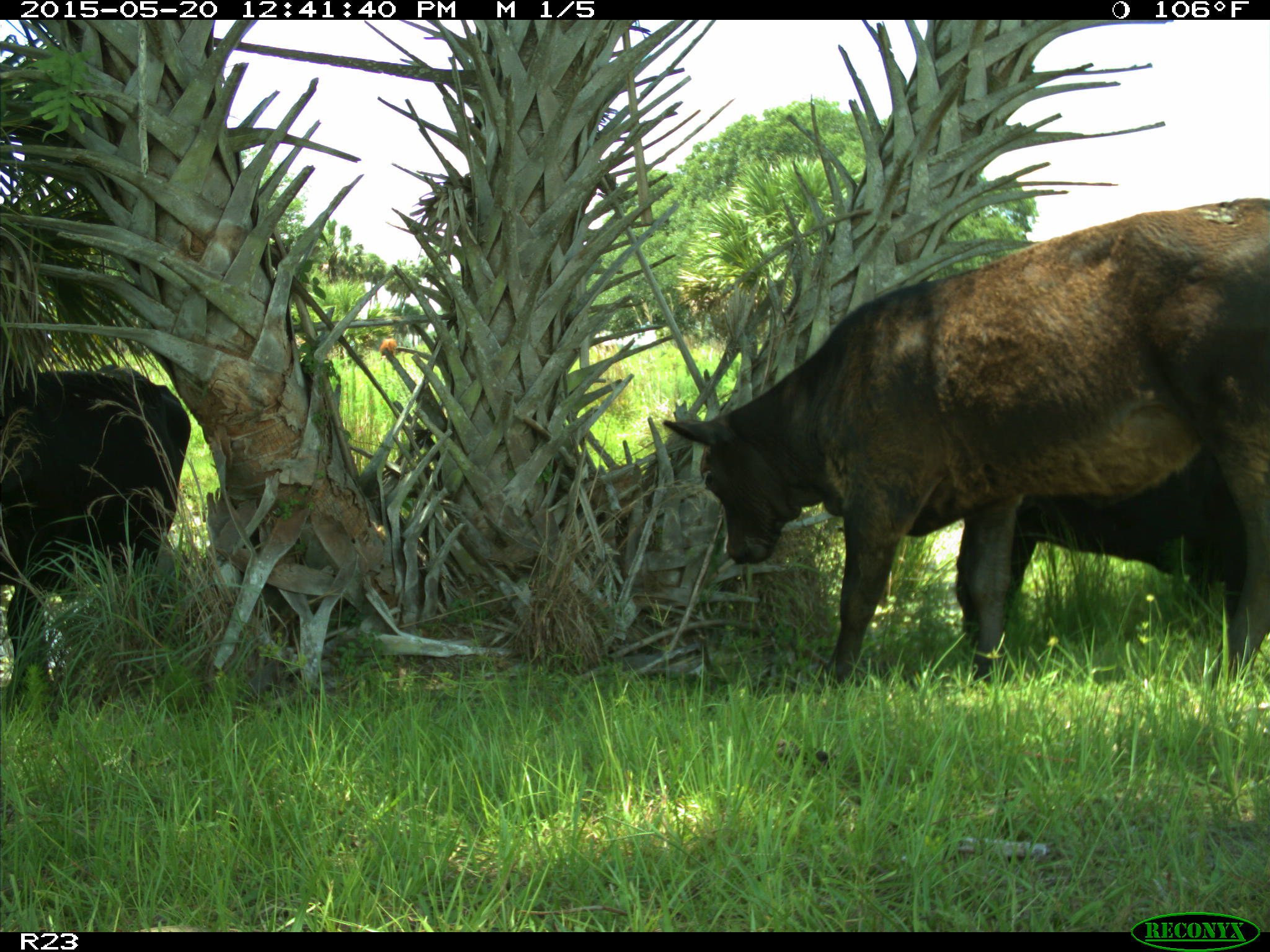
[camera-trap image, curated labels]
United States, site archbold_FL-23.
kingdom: Animalia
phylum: Chordata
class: Mammalia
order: Artiodactyla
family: Bovidae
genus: Bos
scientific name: Bos taurus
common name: domestic cow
Bos taurus (domestic cow).